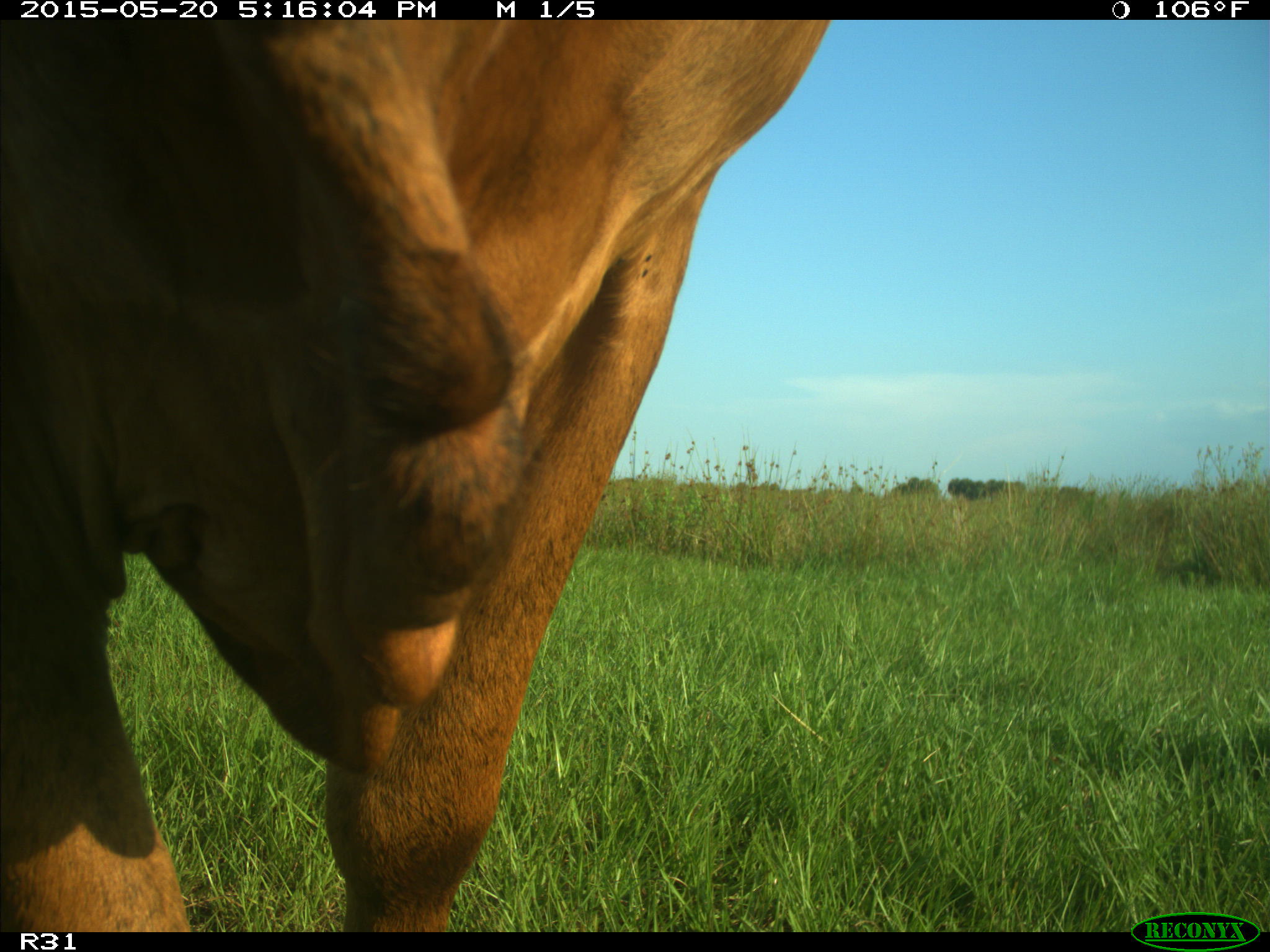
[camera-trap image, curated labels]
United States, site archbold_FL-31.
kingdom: Animalia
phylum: Chordata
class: Mammalia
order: Artiodactyla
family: Bovidae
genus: Bos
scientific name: Bos taurus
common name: domestic cow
Bos taurus (domestic cow).